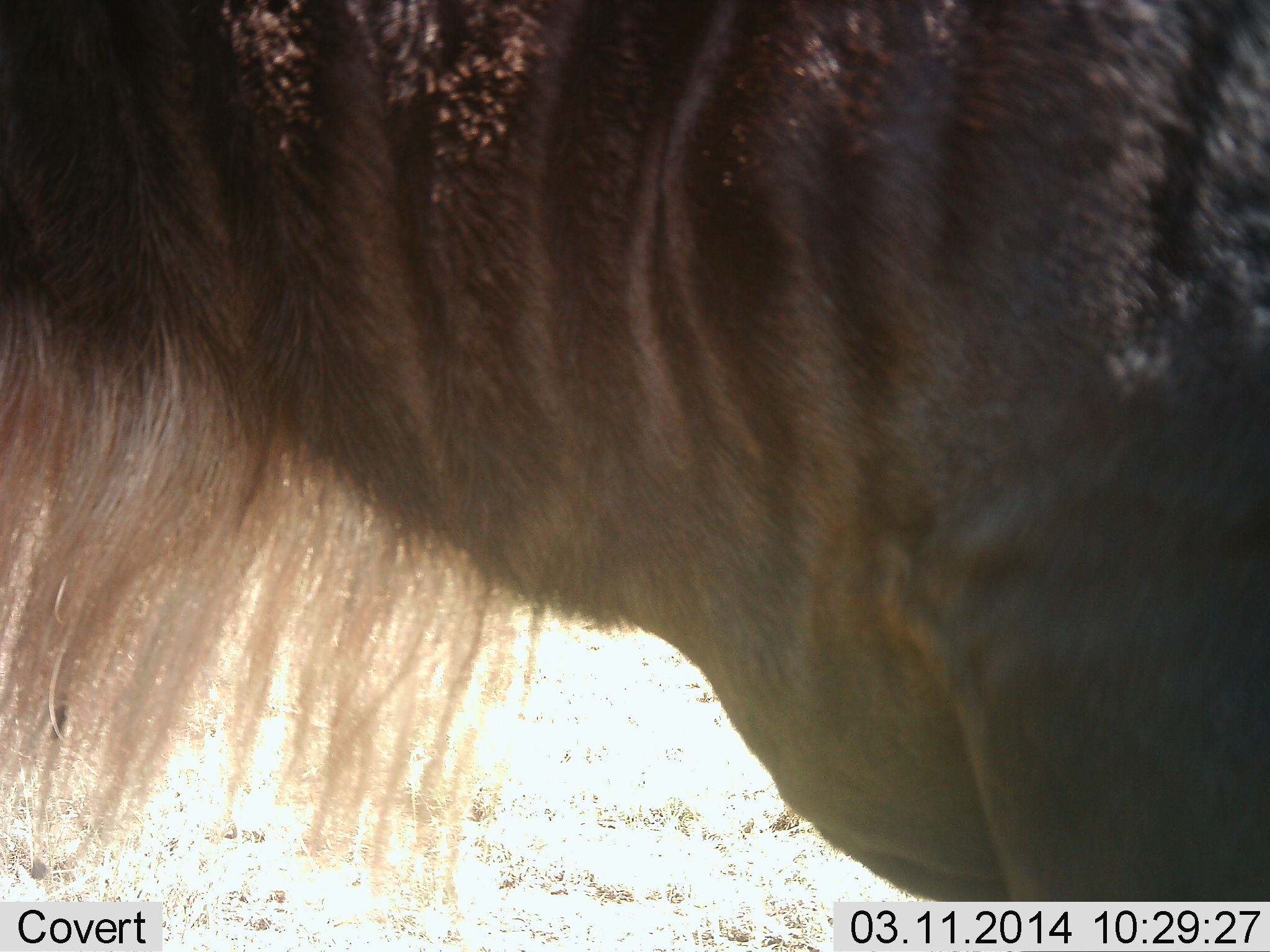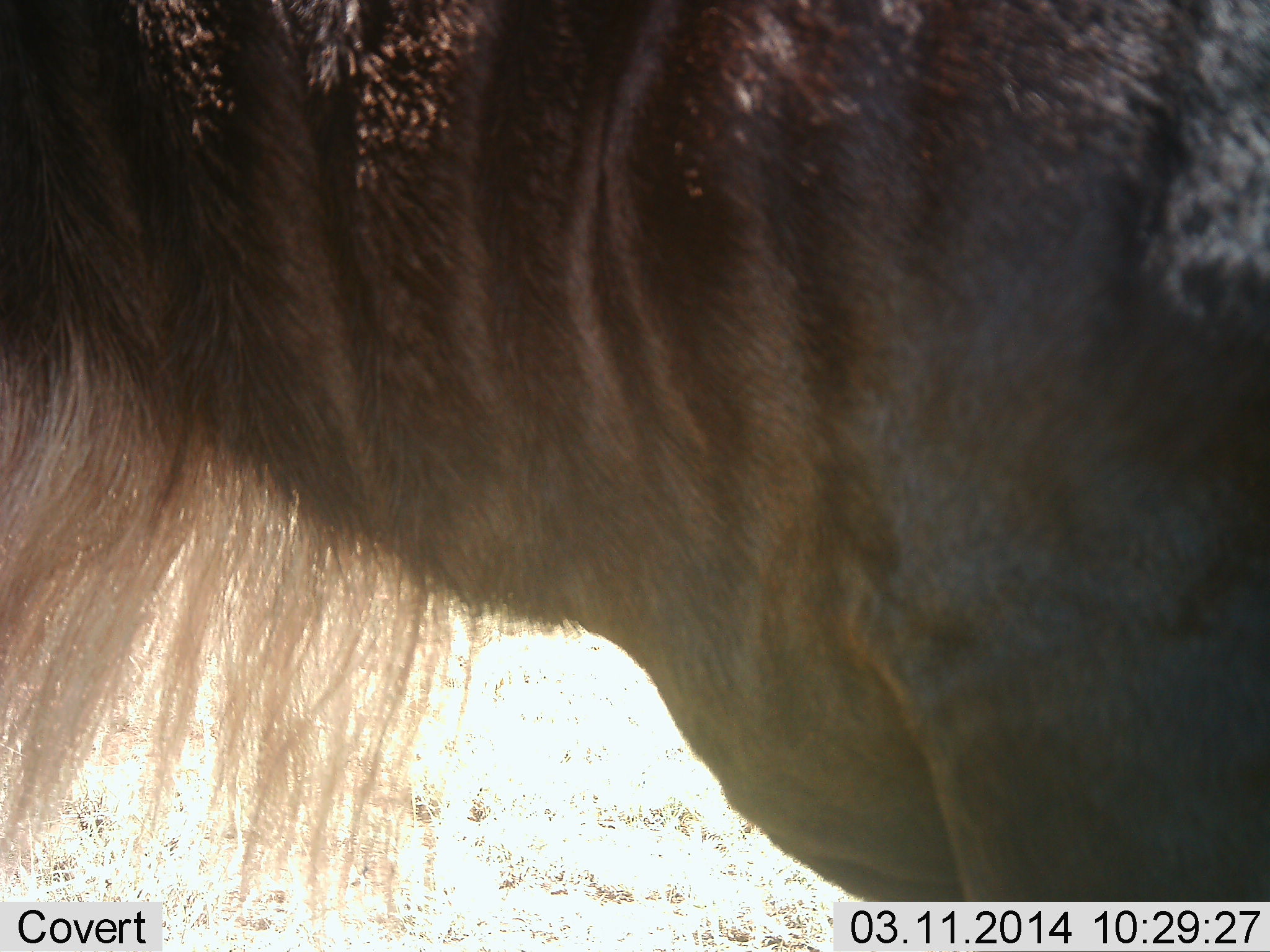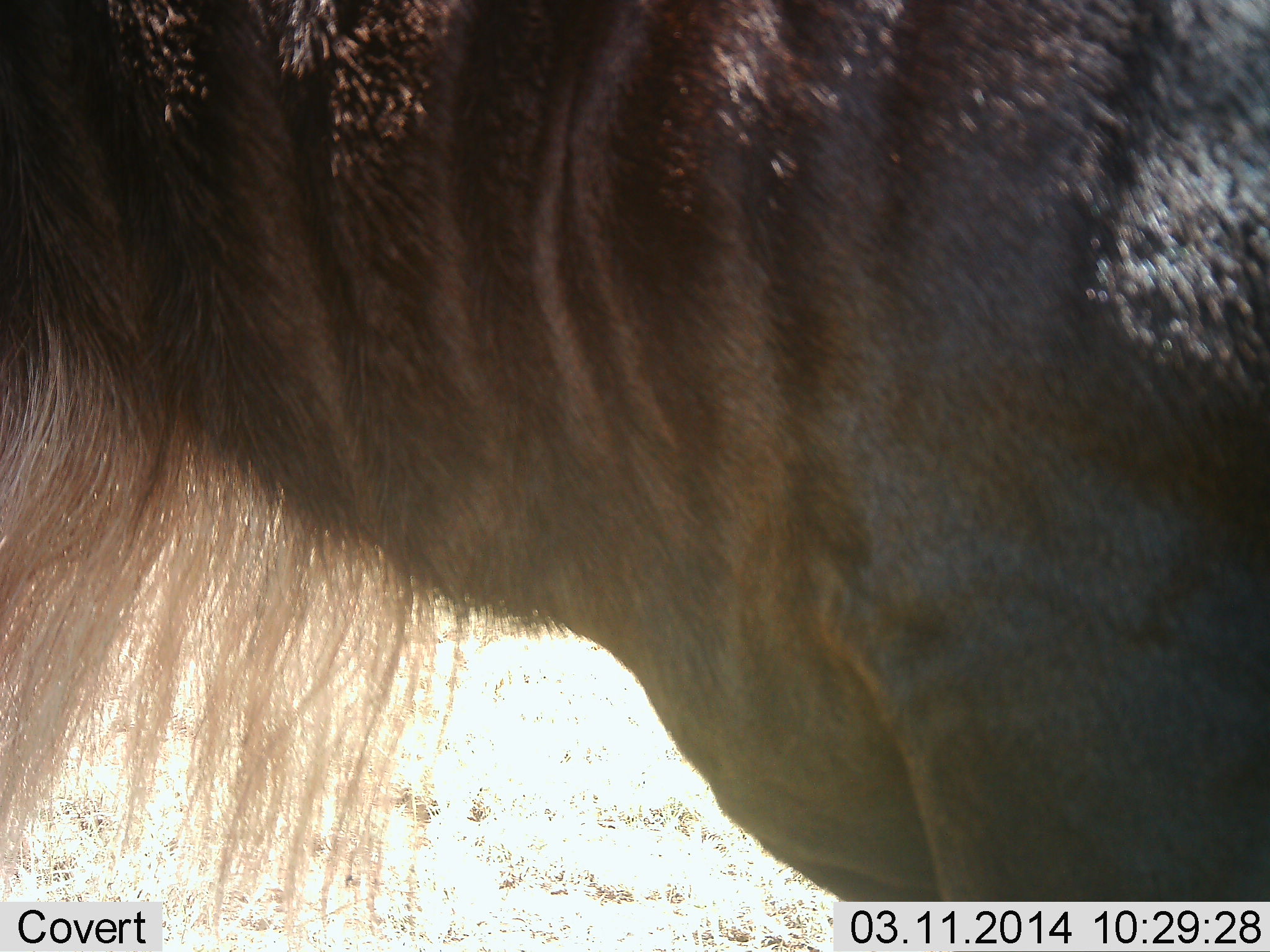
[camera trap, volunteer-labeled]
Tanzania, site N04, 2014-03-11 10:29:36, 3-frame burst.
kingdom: Animalia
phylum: Chordata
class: Mammalia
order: Artiodactyla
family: Bovidae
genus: Connochaetes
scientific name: Connochaetes taurinus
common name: blue wildebeest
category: wildebeest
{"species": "wildebeest (blue wildebeest) (Connochaetes taurinus)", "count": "1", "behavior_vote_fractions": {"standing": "90%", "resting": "0%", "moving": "10%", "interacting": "0%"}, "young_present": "0%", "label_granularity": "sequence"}